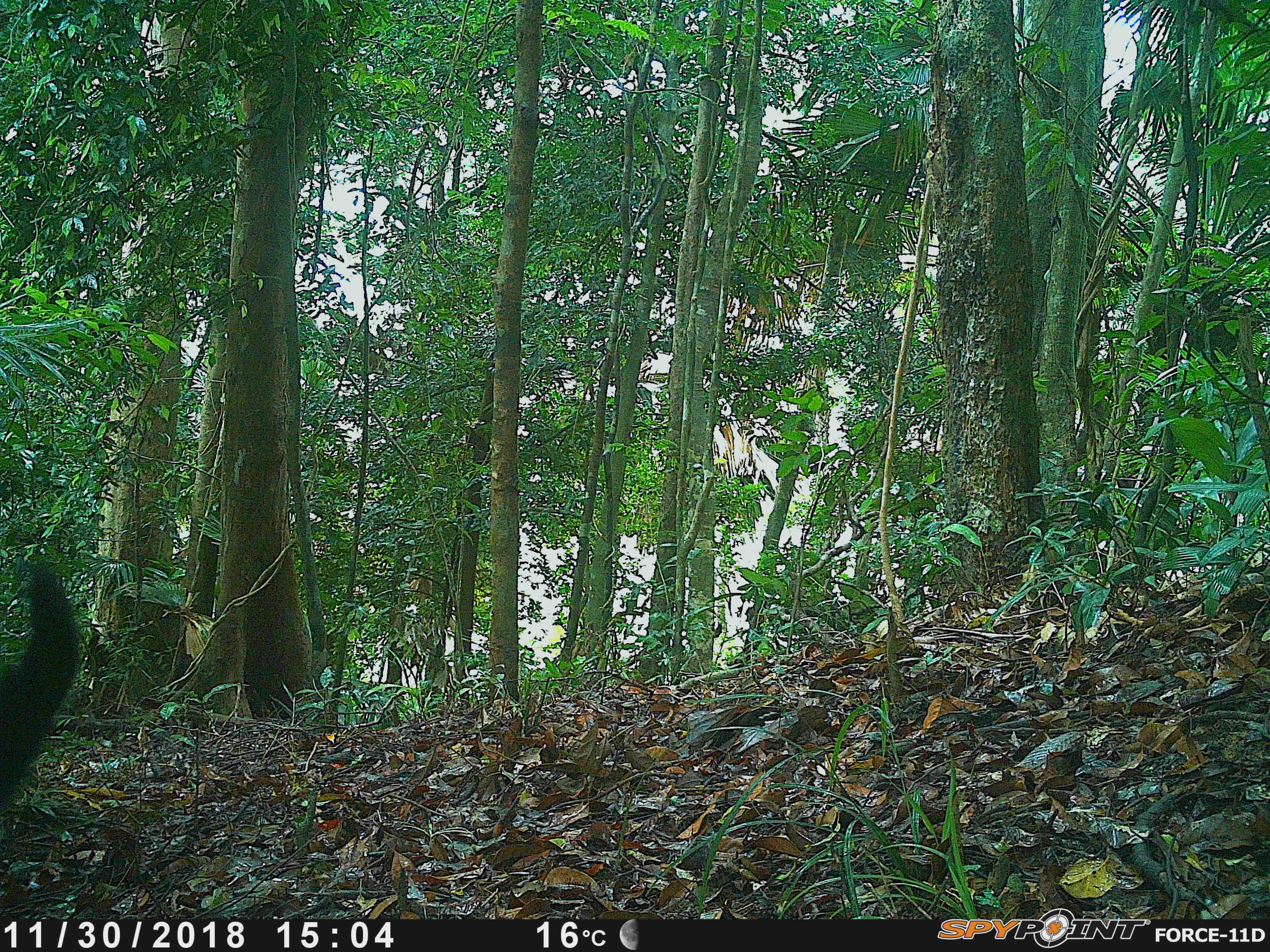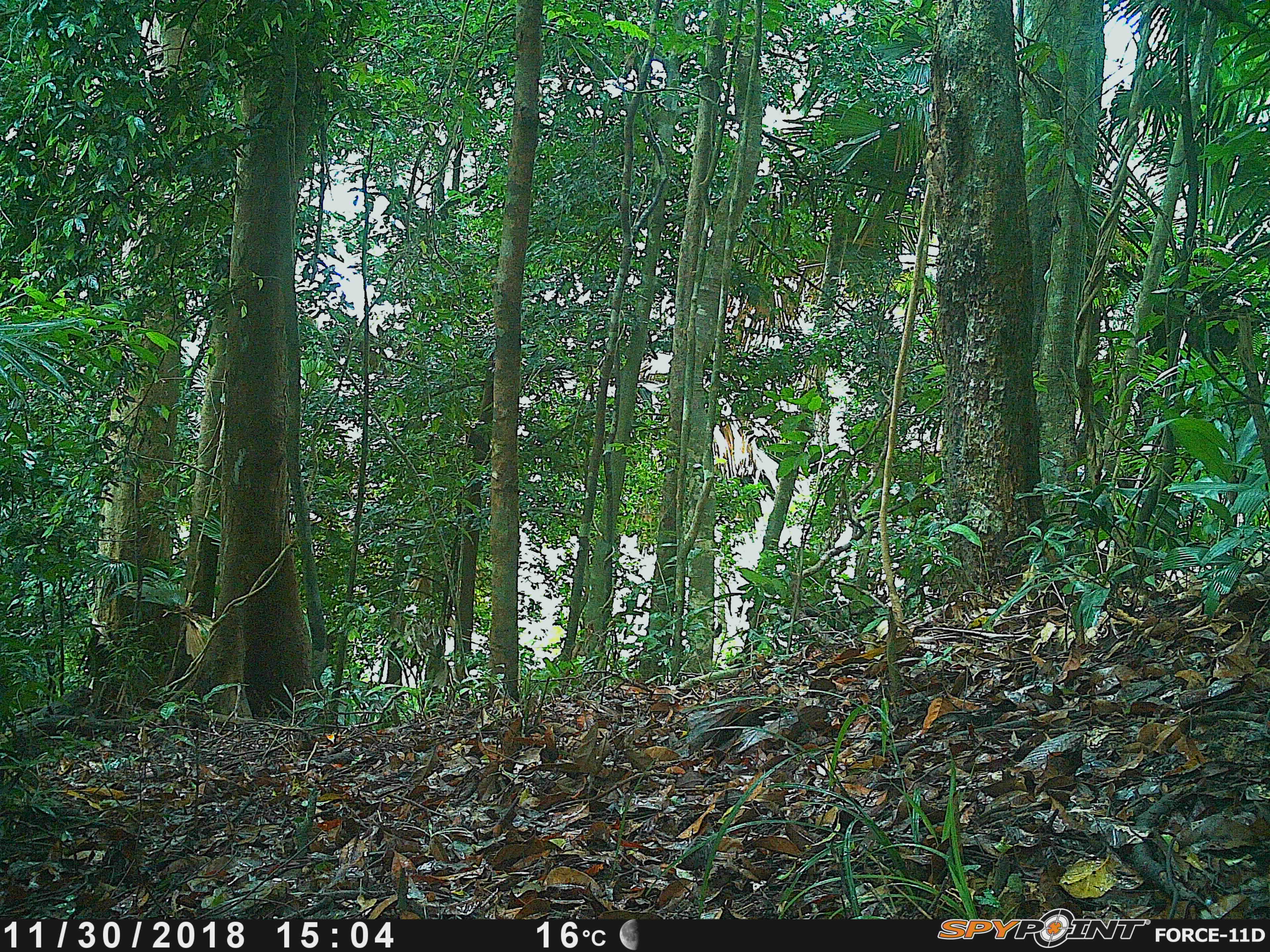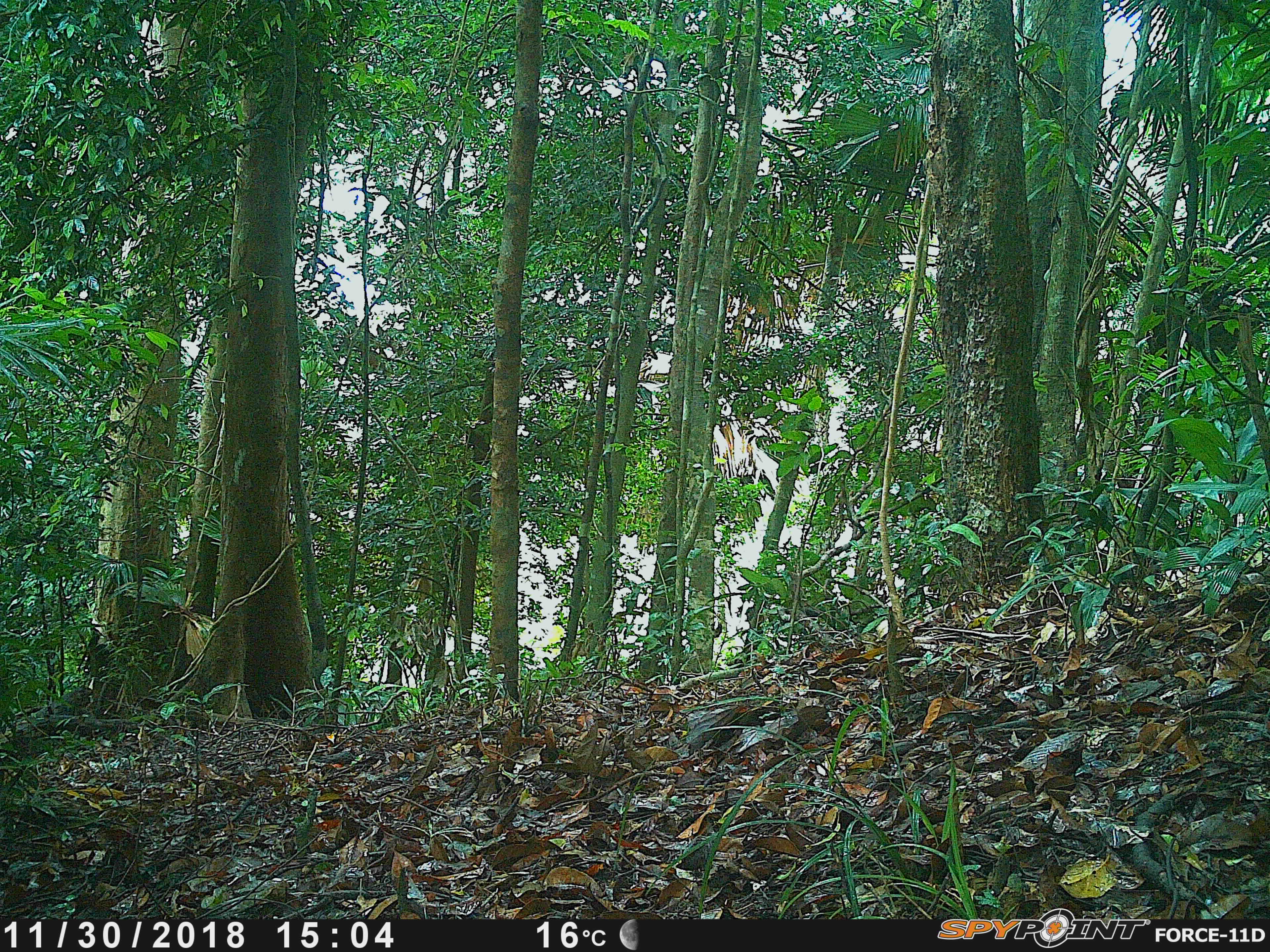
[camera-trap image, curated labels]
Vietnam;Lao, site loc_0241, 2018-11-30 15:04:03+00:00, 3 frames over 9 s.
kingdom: Animalia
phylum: Chordata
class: Mammalia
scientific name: Mammalia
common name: mammal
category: unidentified small mammal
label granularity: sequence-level